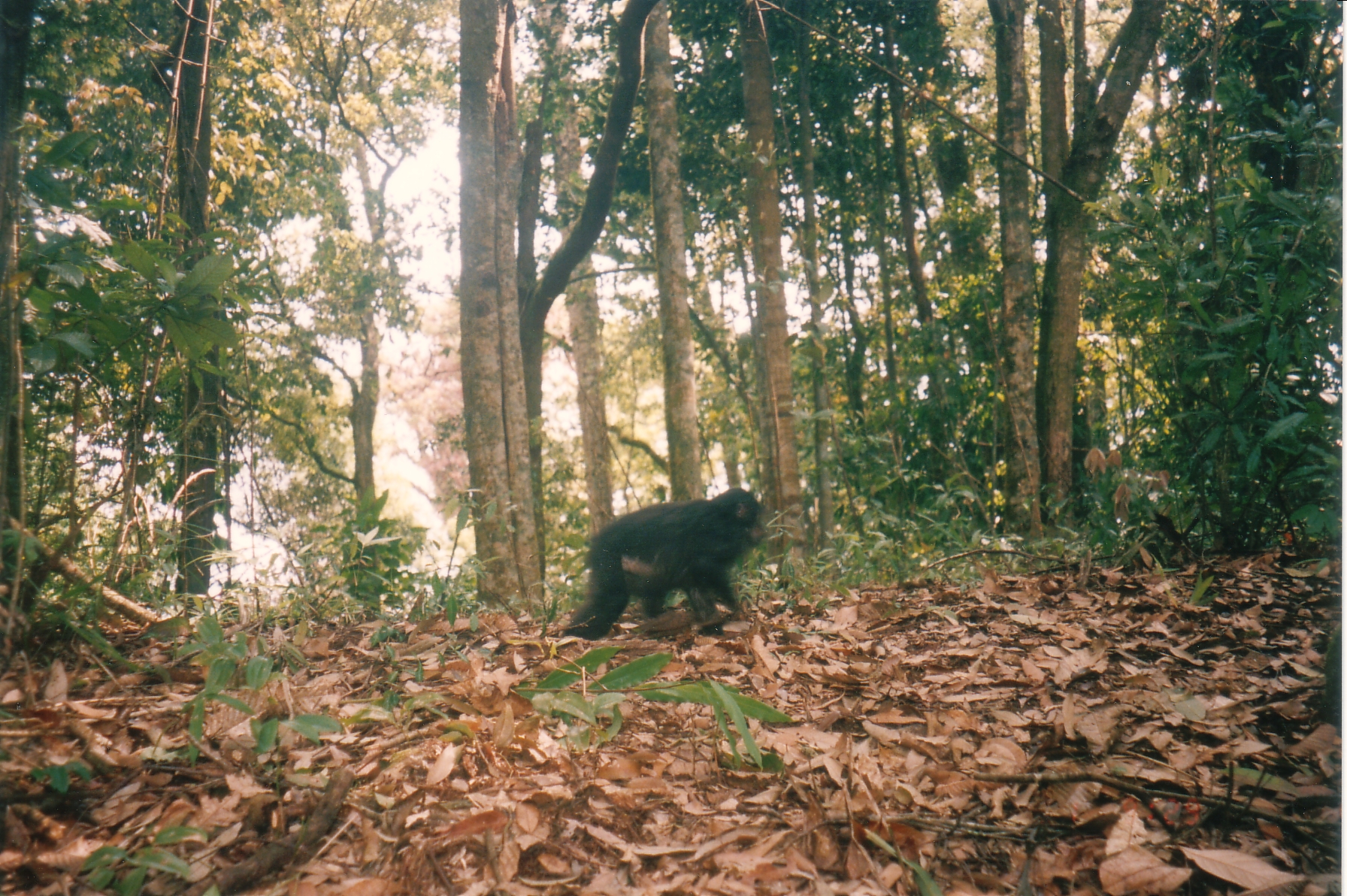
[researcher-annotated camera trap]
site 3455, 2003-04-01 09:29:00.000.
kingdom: Animalia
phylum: Chordata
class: Mammalia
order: Primates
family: Cercopithecidae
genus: Macaca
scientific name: Macaca arctoides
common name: stump-tailed macaque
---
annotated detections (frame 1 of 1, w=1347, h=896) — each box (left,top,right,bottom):
macaca arctoides: (567,487,764,645)